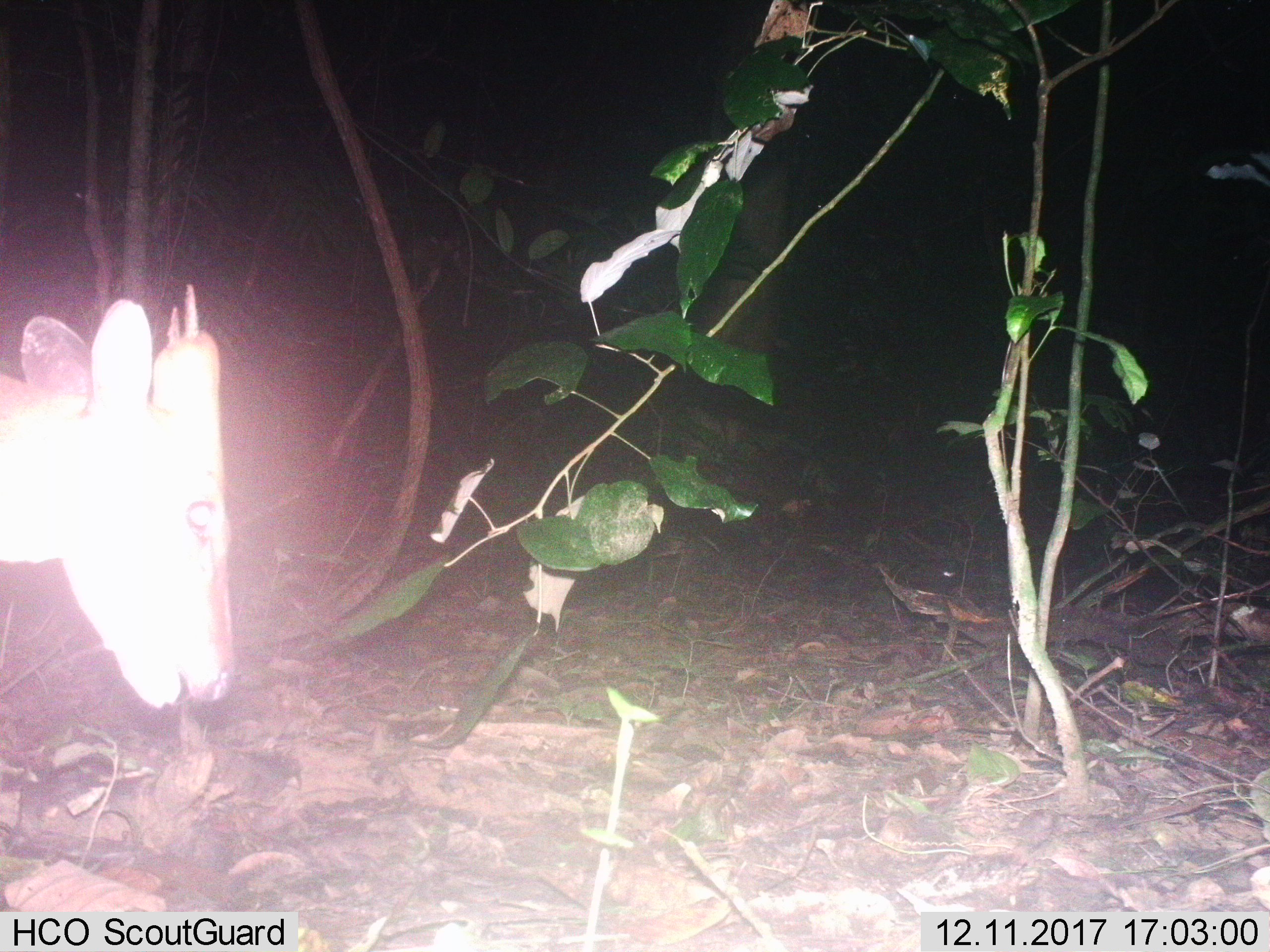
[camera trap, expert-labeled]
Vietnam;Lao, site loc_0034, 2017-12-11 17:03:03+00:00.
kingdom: Animalia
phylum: Chordata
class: Mammalia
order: Artiodactyla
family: Cervidae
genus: Muntiacus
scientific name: Muntiacus vuquangensis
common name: large-antlered muntjac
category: large antlered muntjac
Large antlered muntjac (large-antlered muntjac) (Muntiacus vuquangensis). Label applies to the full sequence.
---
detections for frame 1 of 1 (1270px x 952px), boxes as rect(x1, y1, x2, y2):
large antlered muntjac: rect(0, 280, 239, 709)